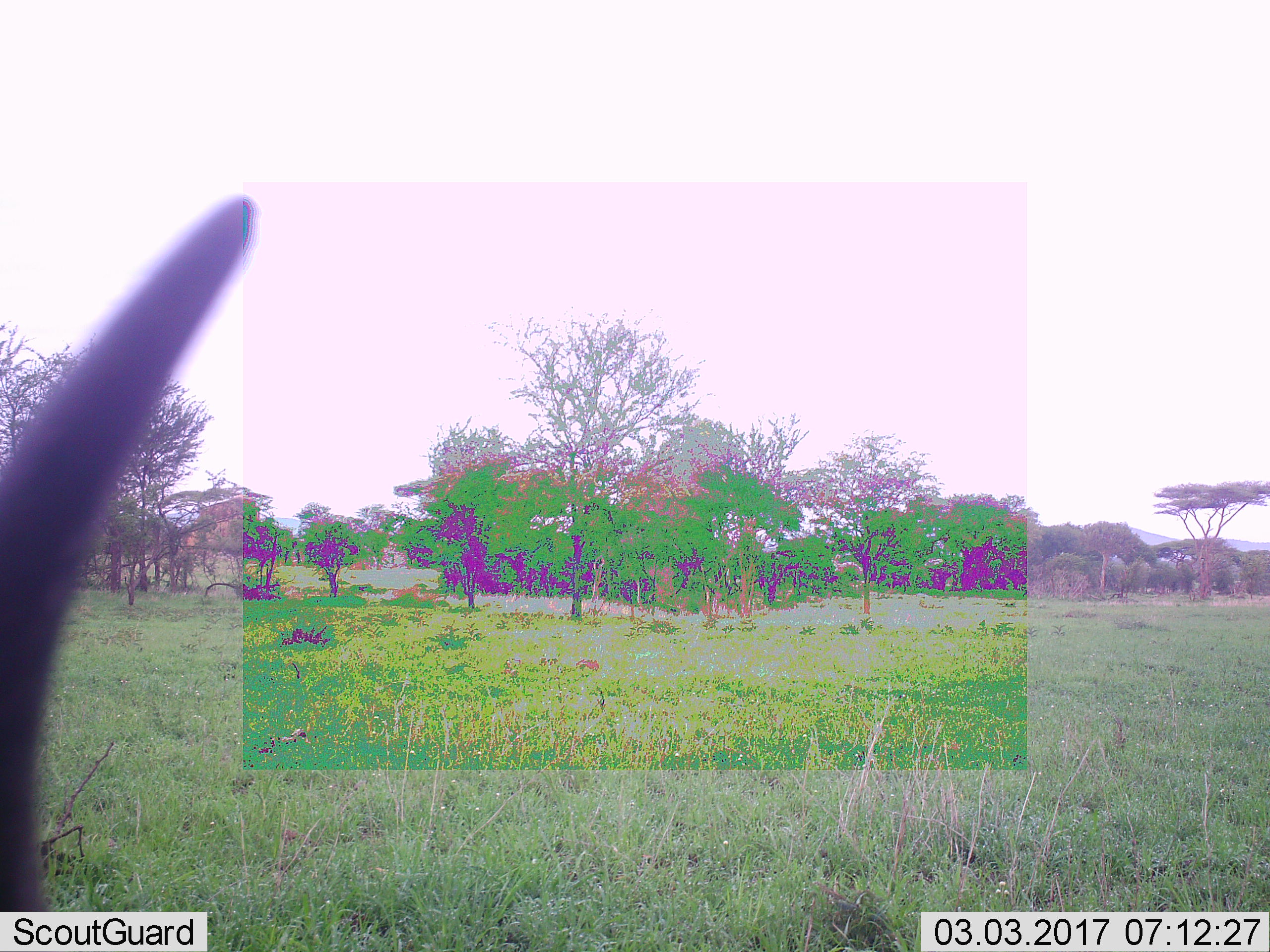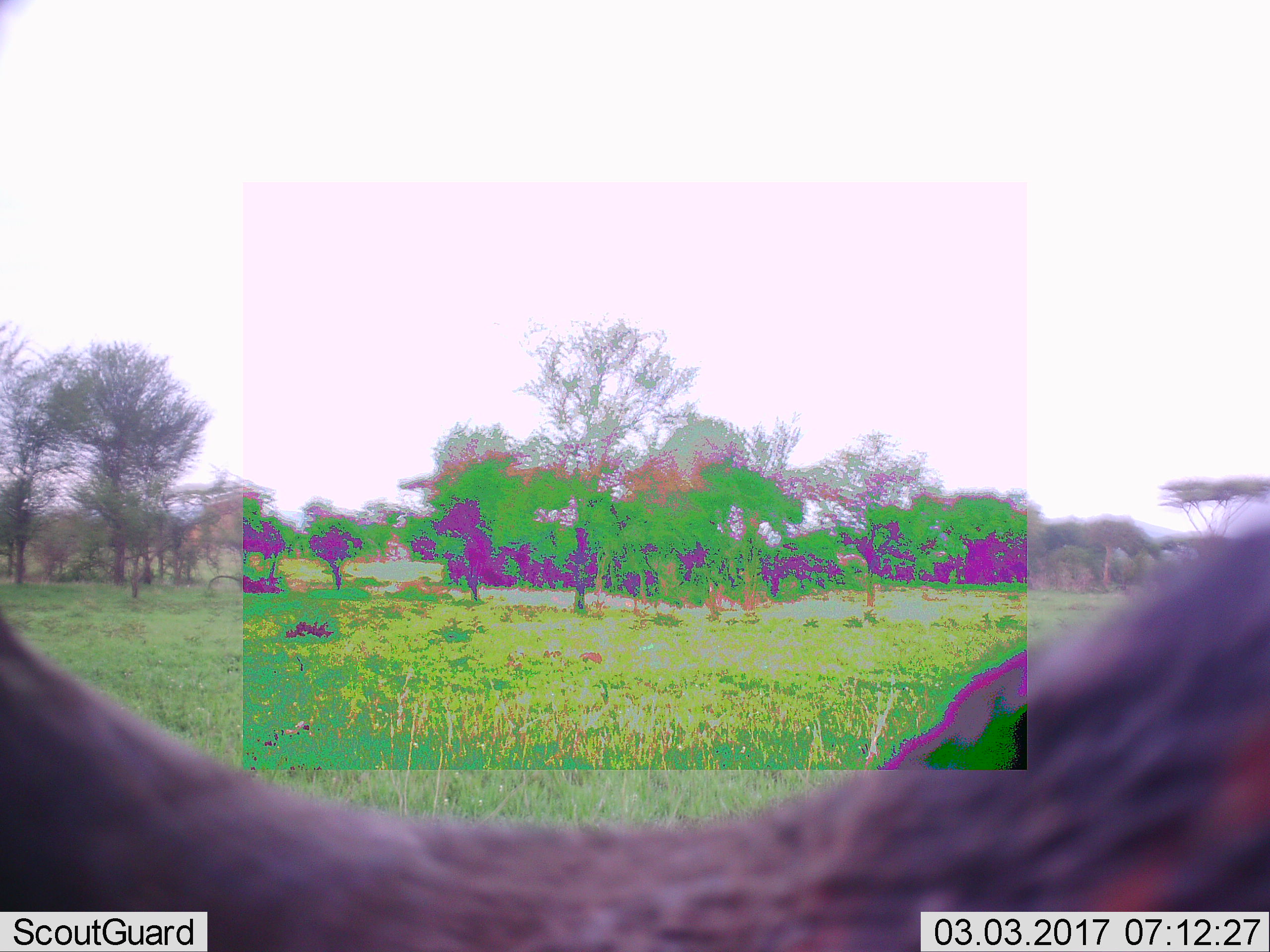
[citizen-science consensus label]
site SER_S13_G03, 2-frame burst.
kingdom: Animalia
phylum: Chordata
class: Mammalia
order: Artiodactyla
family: Bovidae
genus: Syncerus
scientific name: Syncerus caffer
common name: african buffalo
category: buffalo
Buffalo (african buffalo) (Syncerus caffer), count 1. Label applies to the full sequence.